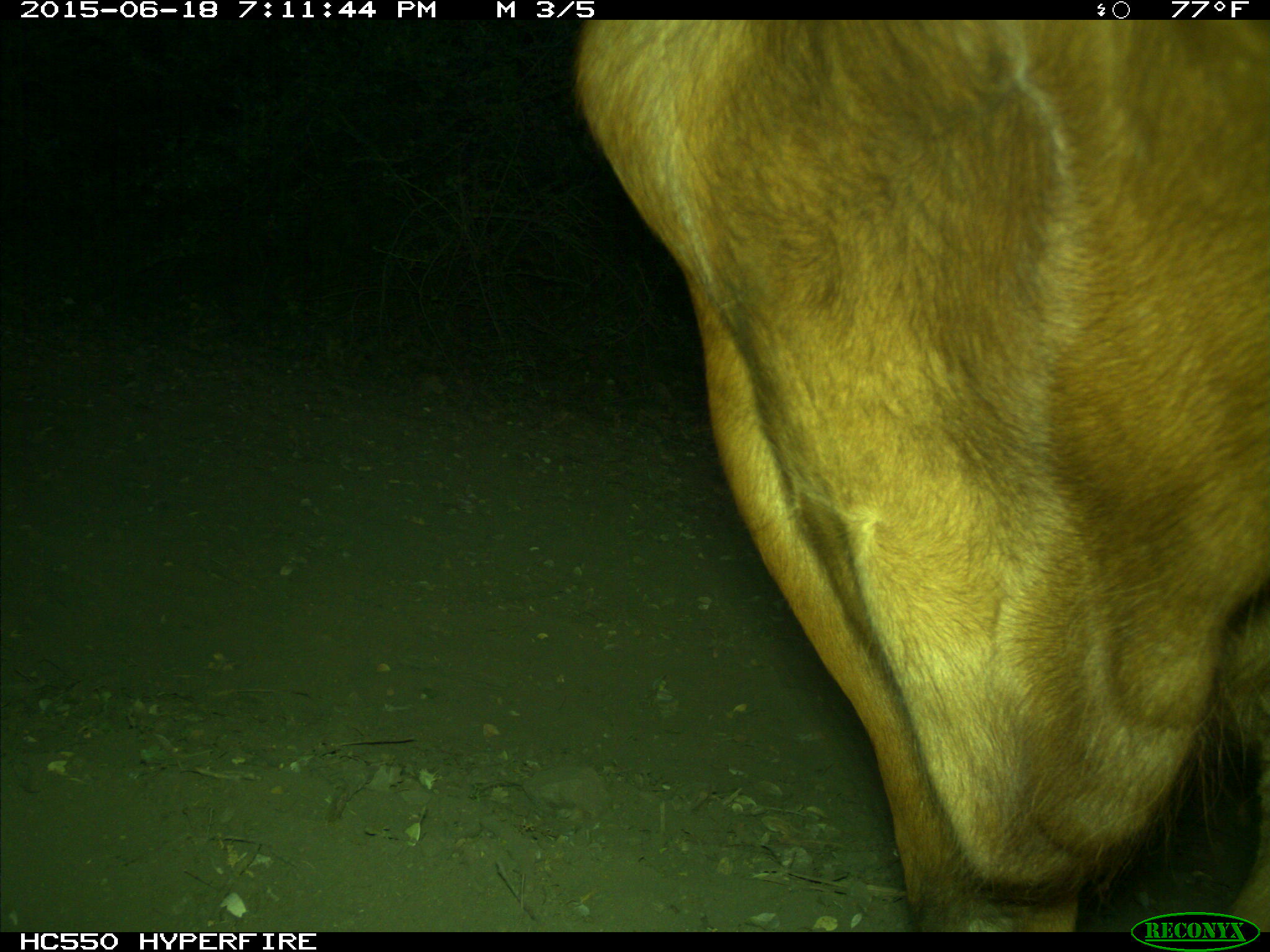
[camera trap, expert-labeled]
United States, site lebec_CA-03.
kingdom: Animalia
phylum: Chordata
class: Mammalia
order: Artiodactyla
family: Bovidae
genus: Bos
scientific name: Bos taurus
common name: domestic cow